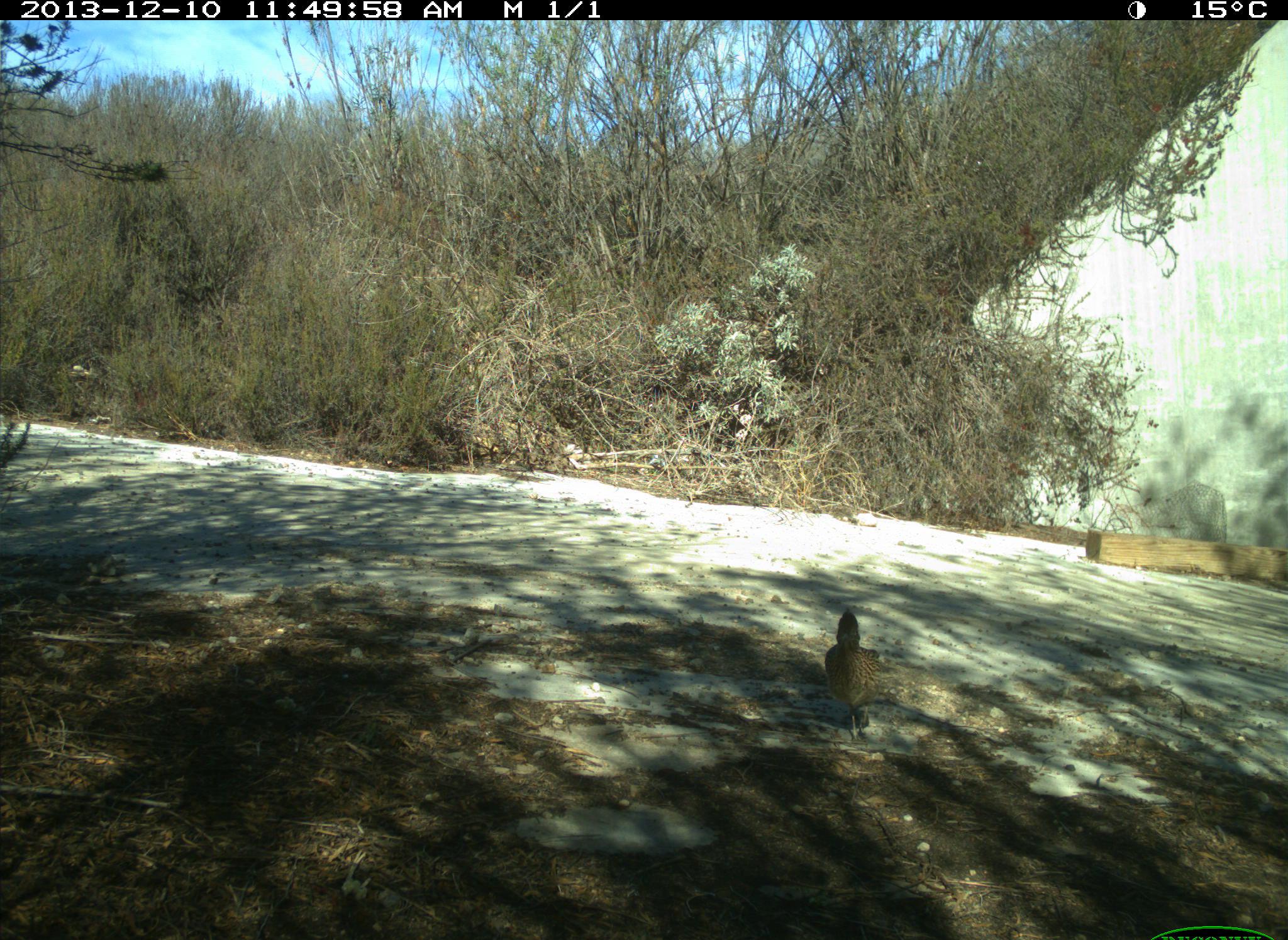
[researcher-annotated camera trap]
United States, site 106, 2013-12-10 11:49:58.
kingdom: Animalia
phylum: Chordata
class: Aves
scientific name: Aves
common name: bird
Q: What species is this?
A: Bird (Aves).